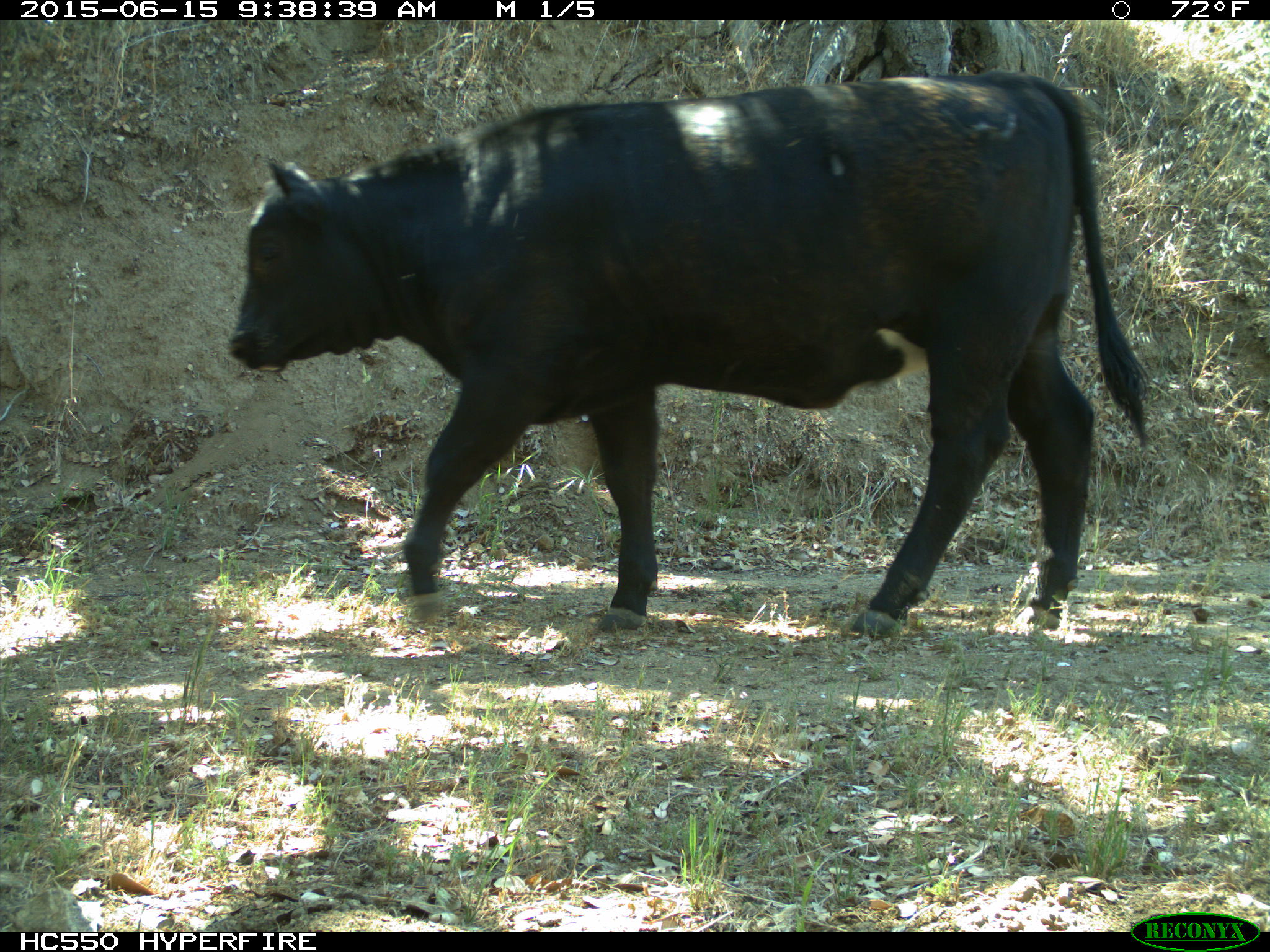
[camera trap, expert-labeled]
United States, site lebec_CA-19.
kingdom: Animalia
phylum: Chordata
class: Mammalia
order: Artiodactyla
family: Bovidae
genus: Bos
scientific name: Bos taurus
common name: domestic cow